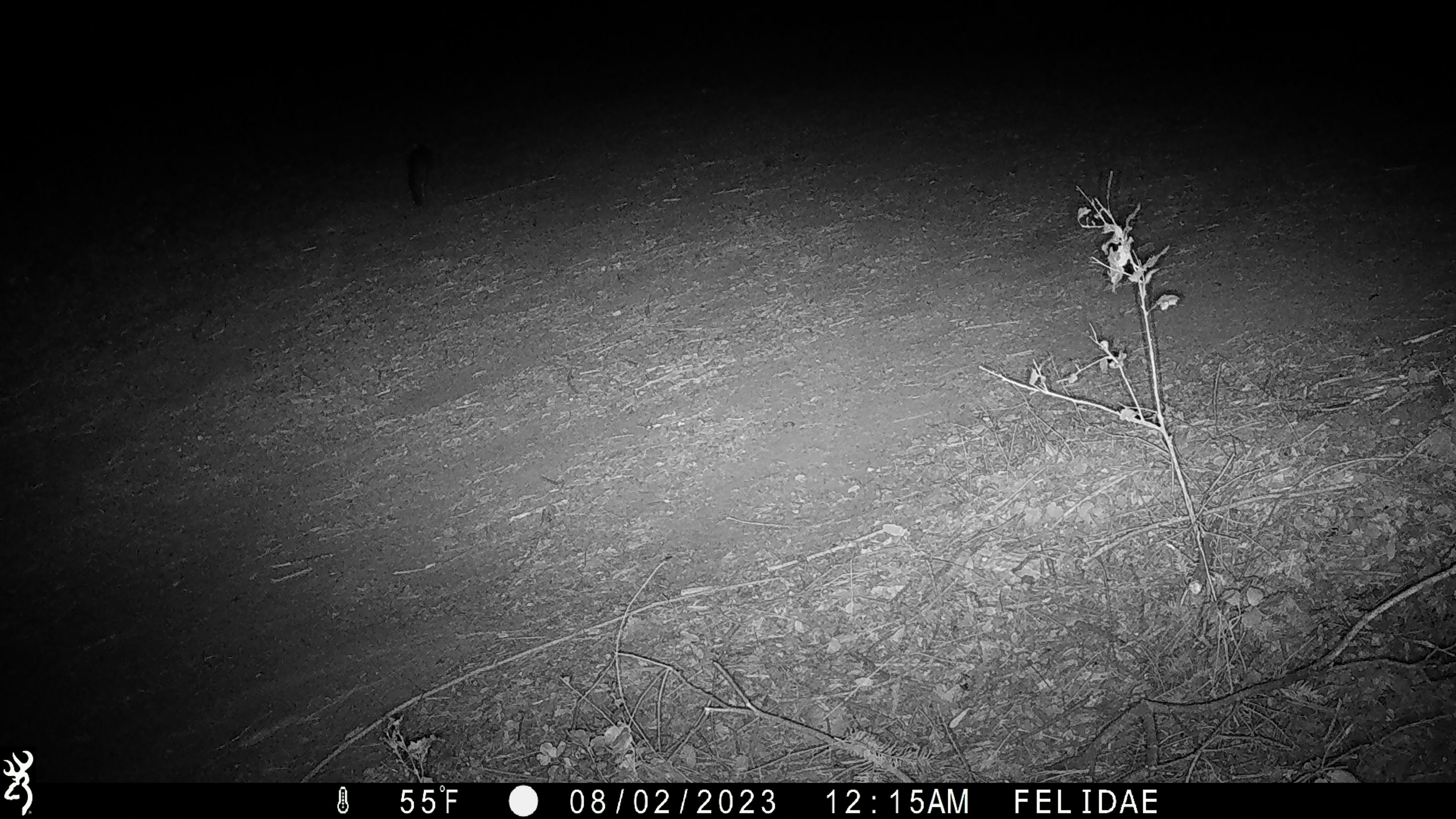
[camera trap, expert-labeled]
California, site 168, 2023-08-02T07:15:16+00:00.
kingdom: Animalia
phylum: Chordata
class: Mammalia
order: Carnivora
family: Canidae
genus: Urocyon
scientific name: Urocyon cinereoargenteus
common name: gray fox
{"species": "gray fox (Urocyon cinereoargenteus)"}